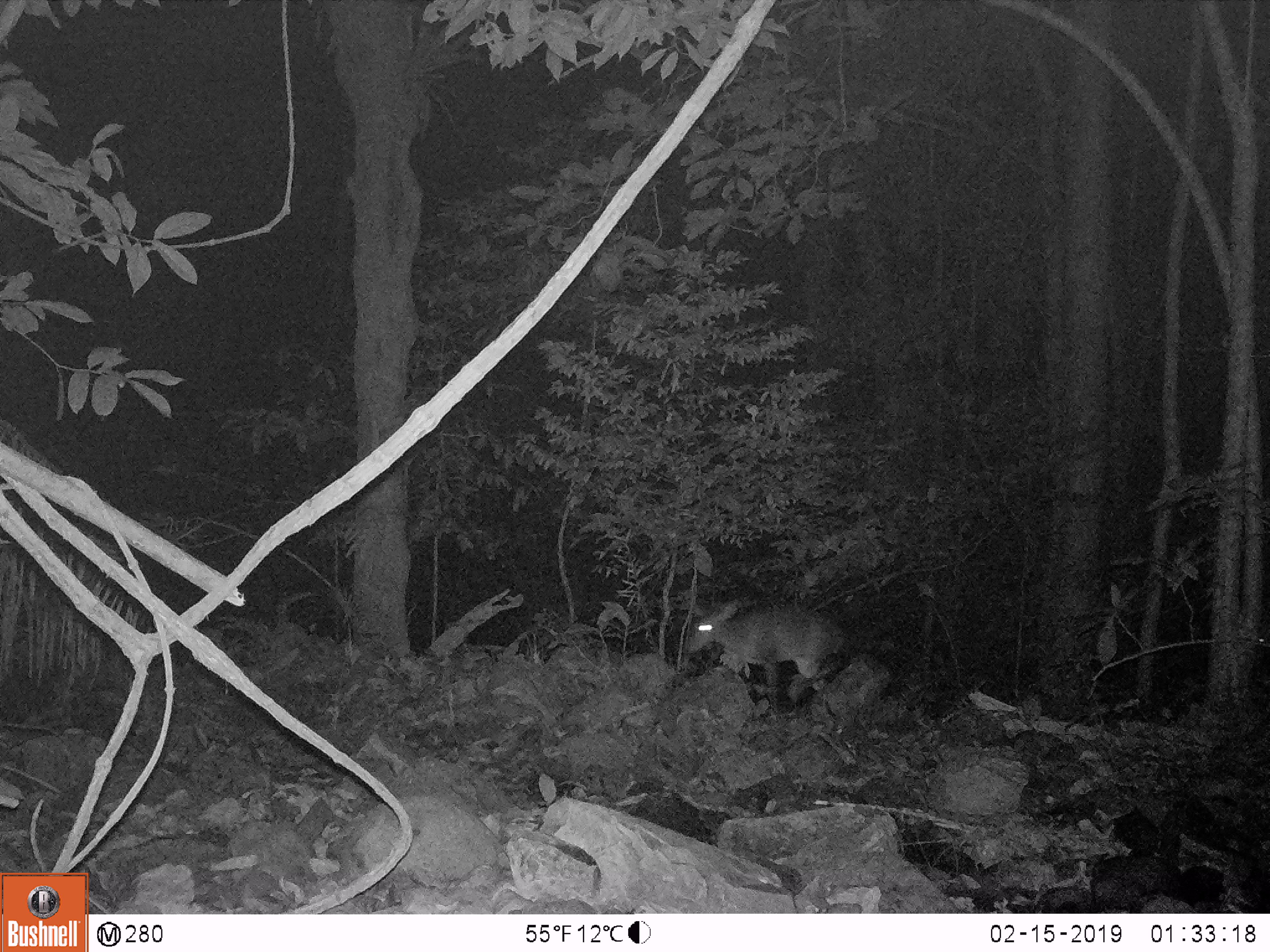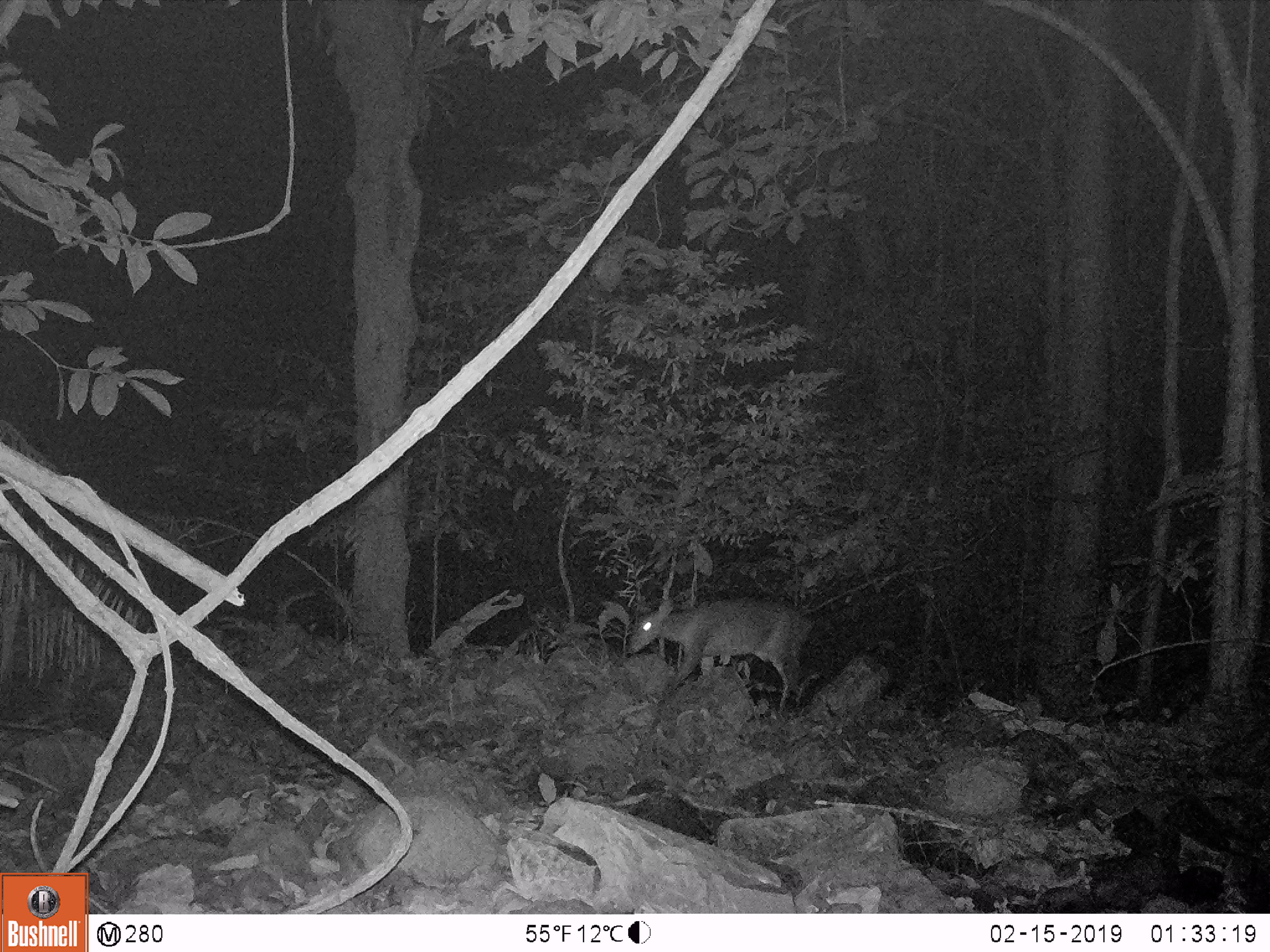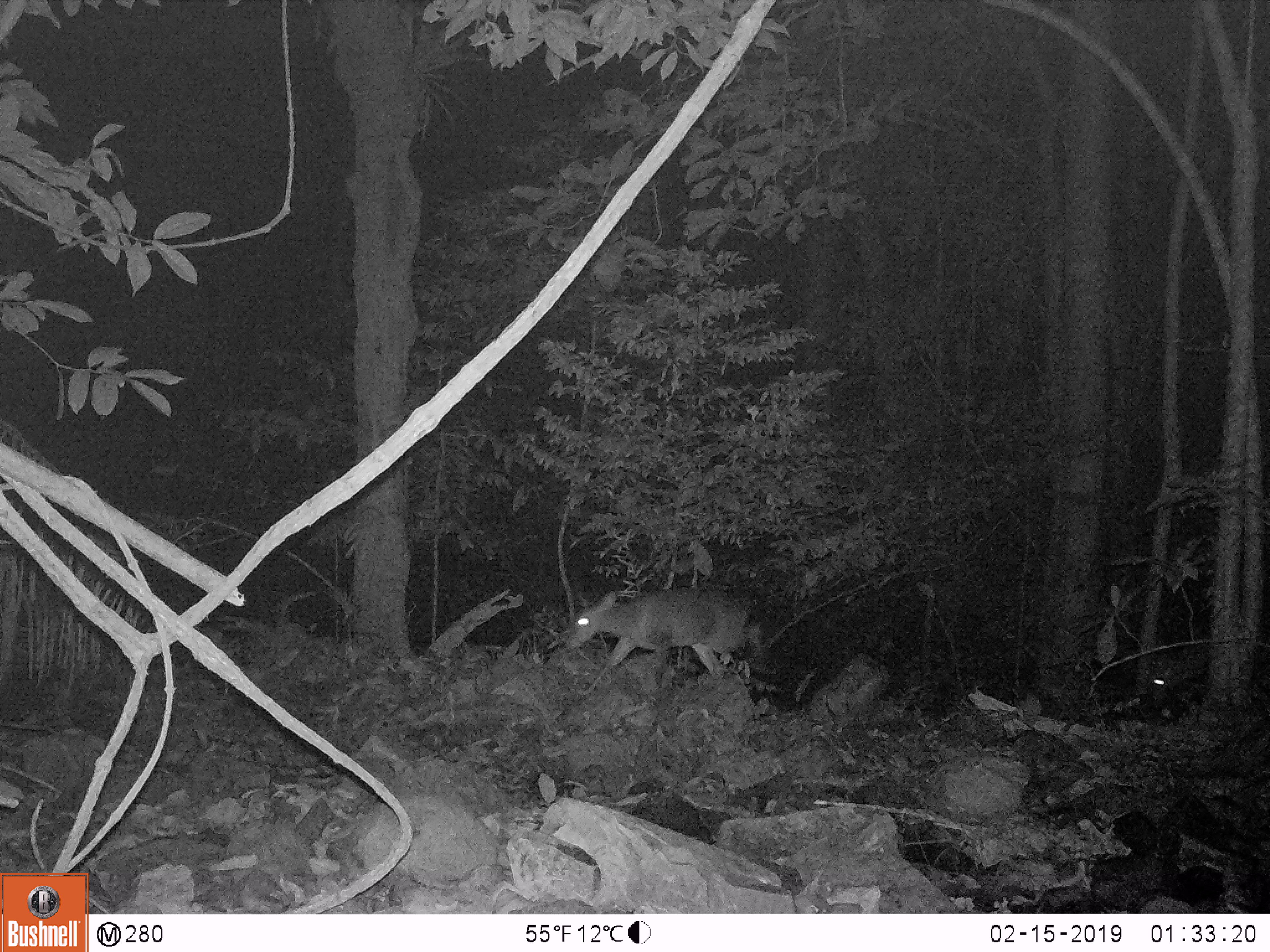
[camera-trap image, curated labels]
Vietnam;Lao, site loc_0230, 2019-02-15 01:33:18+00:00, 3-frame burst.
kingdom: Animalia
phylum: Chordata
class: Mammalia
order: Artiodactyla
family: Cervidae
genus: Muntiacus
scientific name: Muntiacus vuquangensis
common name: large-antlered muntjac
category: large antlered muntjac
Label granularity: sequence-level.